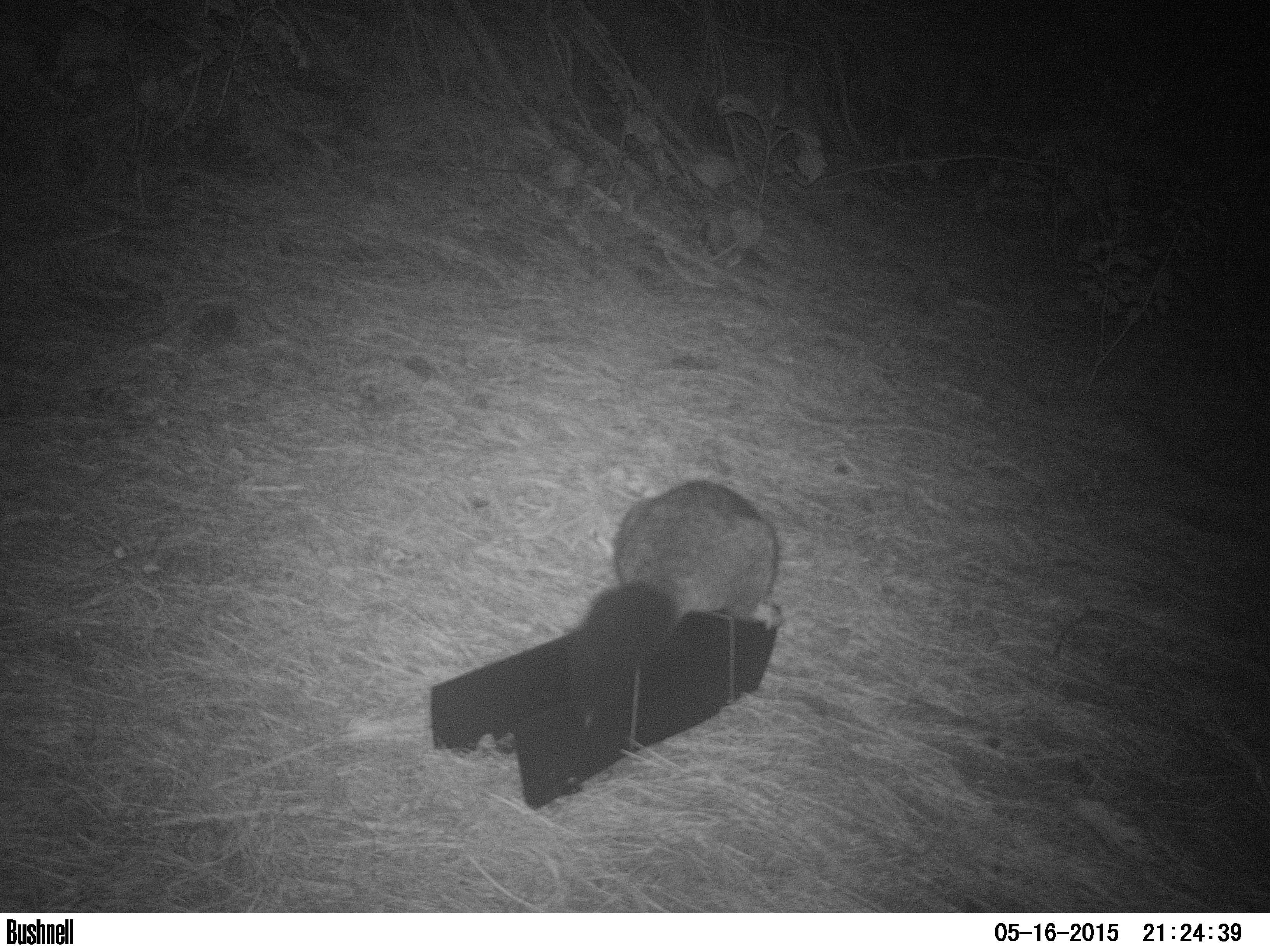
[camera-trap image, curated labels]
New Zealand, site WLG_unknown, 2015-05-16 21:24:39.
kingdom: Animalia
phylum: Chordata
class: Mammalia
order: Diprotodontia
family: Phalangeridae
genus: Trichosurus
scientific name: Trichosurus vulpecula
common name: common brushtail possum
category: possum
Possum (common brushtail possum) (Trichosurus vulpecula).